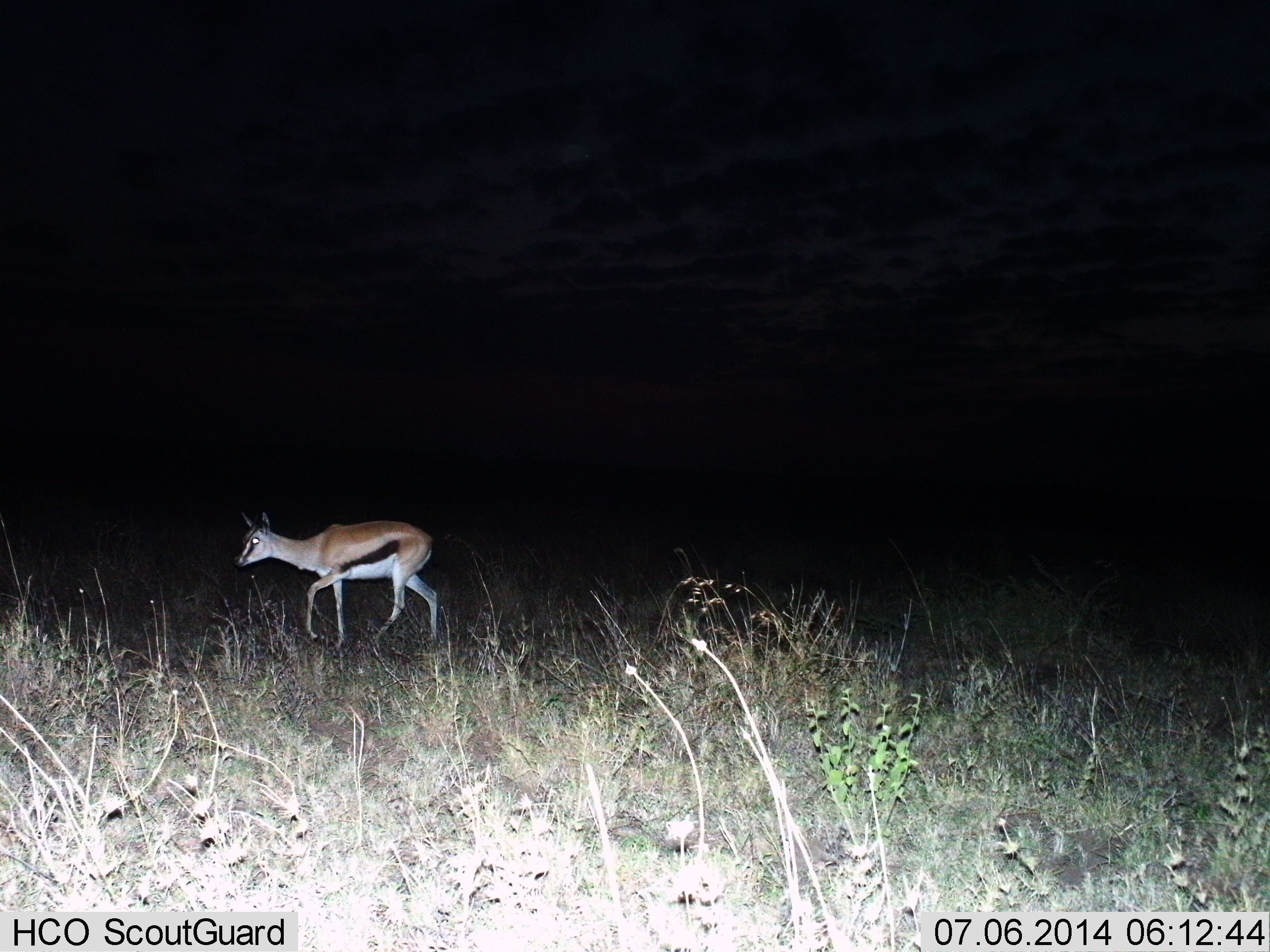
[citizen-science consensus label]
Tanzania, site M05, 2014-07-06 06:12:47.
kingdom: Animalia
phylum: Chordata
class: Mammalia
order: Artiodactyla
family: Bovidae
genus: Eudorcas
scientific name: Eudorcas thomsonii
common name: thomson's gazelle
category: gazellethomsons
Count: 1.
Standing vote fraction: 10%.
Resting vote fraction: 0%.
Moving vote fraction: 90%.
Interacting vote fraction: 0%.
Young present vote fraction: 0%.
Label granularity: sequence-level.